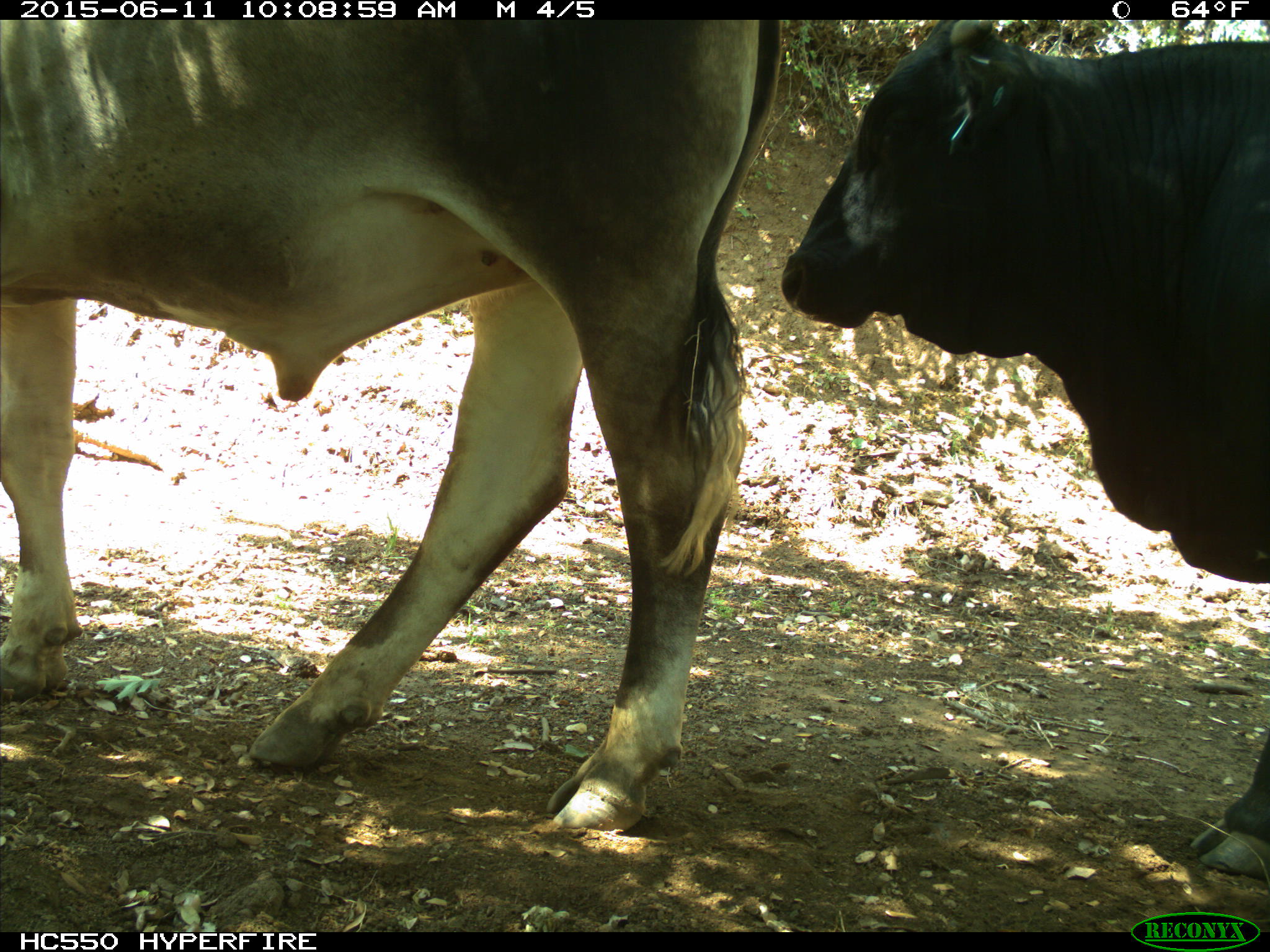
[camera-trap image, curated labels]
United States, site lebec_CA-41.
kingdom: Animalia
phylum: Chordata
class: Mammalia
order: Artiodactyla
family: Bovidae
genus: Bos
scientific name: Bos taurus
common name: domestic cow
Bos taurus (domestic cow).